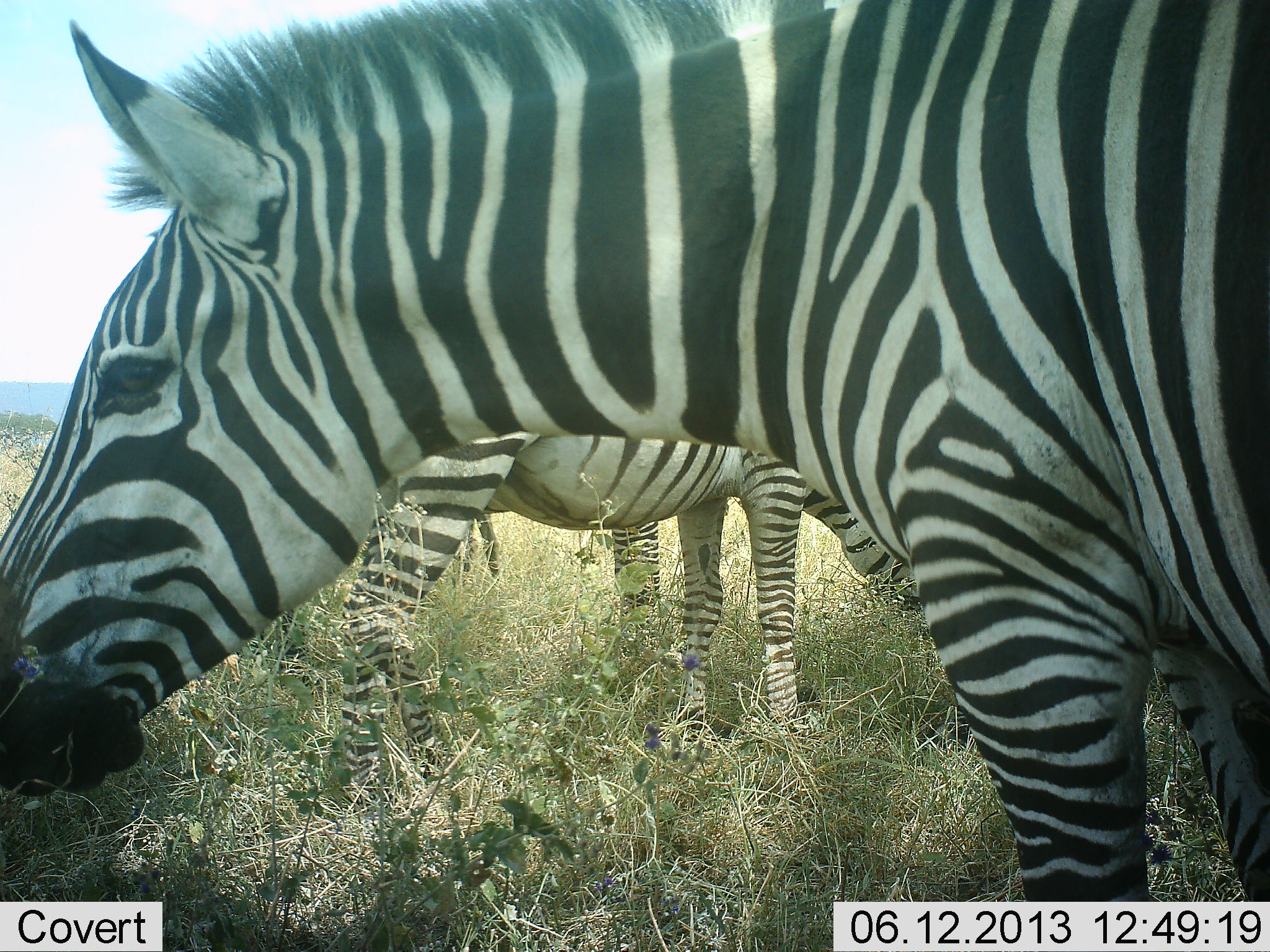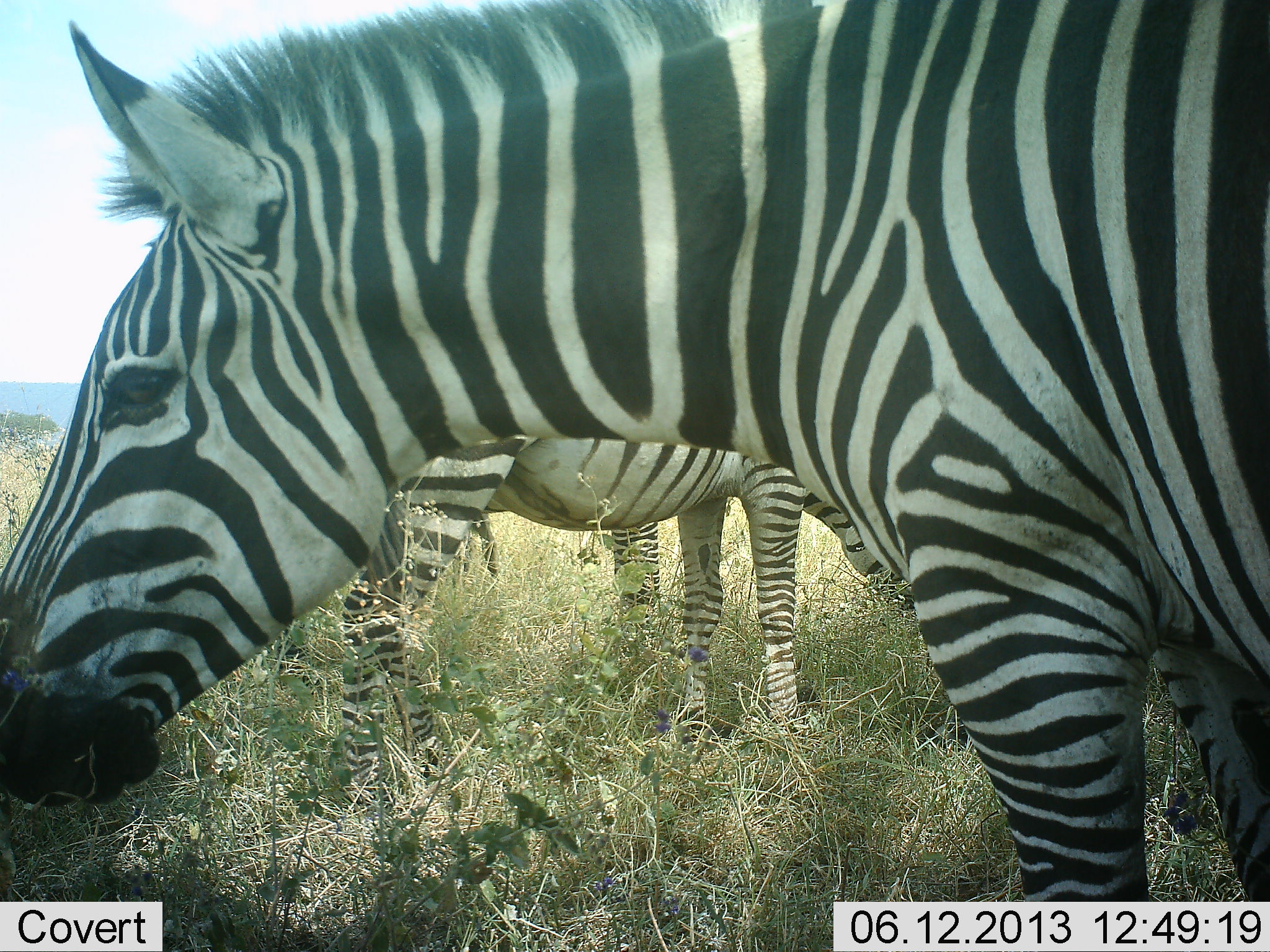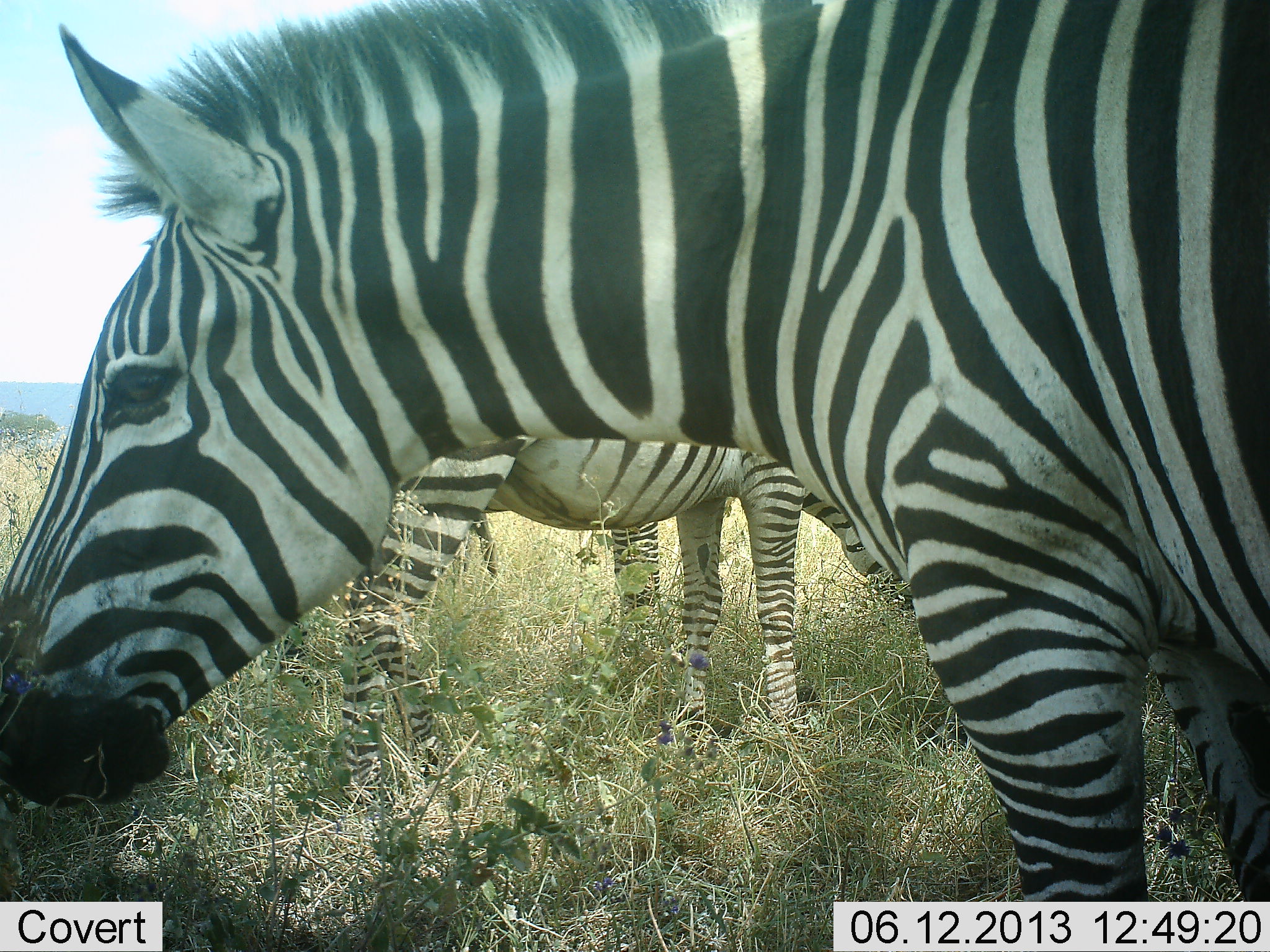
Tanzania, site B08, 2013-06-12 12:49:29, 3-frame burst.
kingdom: Animalia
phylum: Chordata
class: Mammalia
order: Perissodactyla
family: Equidae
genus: Equus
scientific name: Equus quagga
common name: plains zebra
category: zebra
Zebra (plains zebra) (Equus quagga), count 3. Behavior (volunteer vote fractions): standing 50%, resting 10%, moving 10%, interacting 10%. Young present (vote fraction): 0%. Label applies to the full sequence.